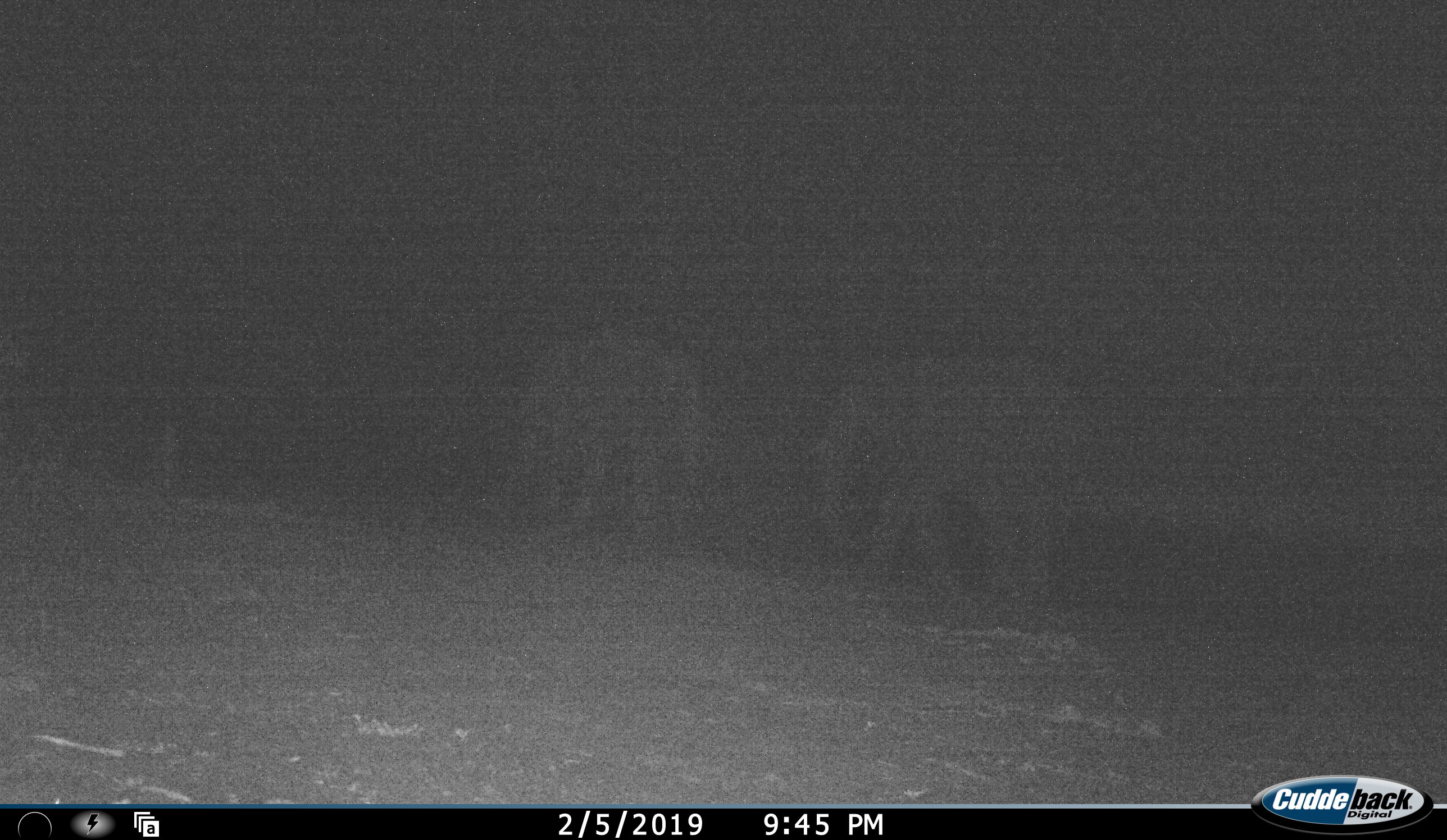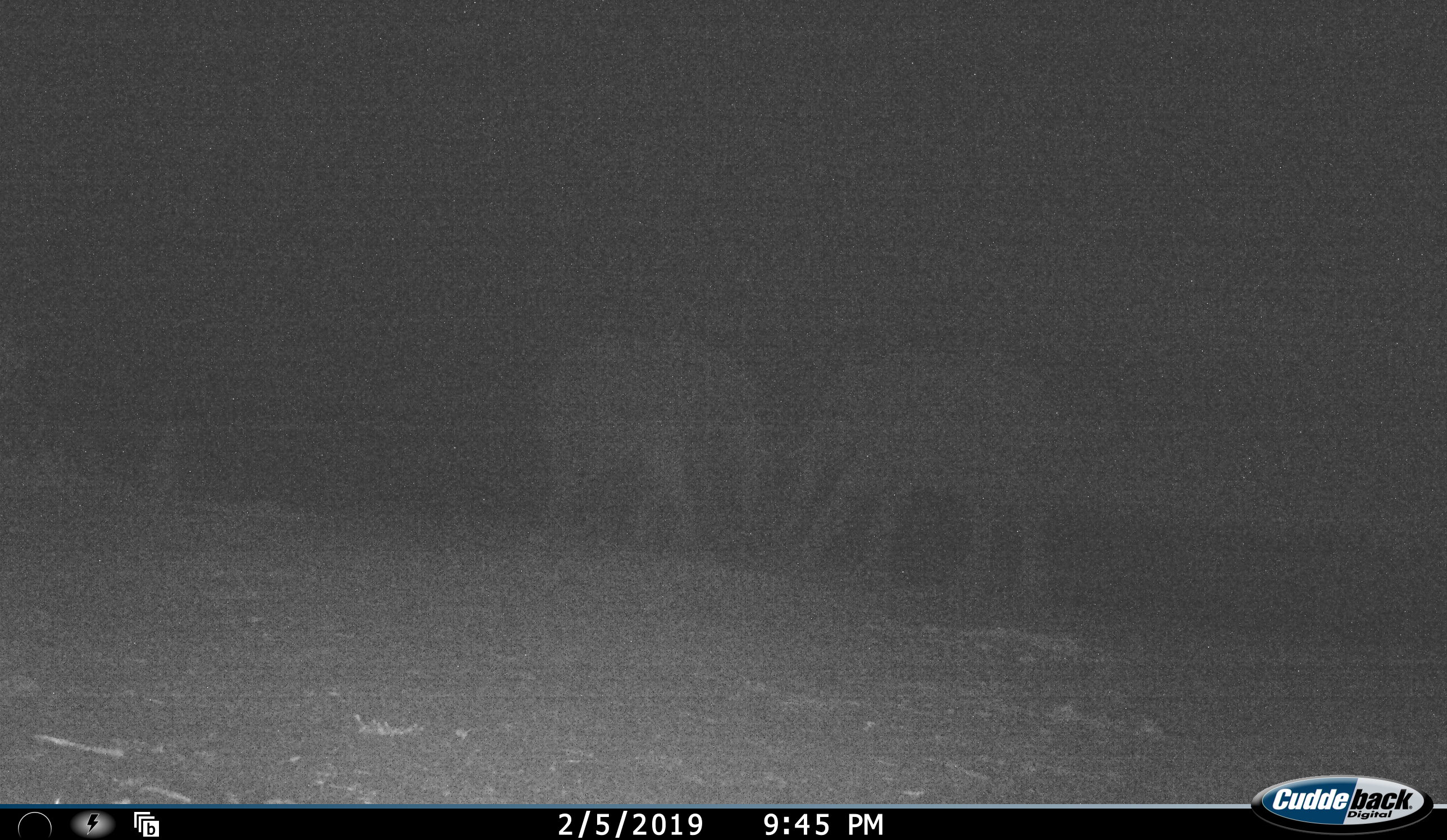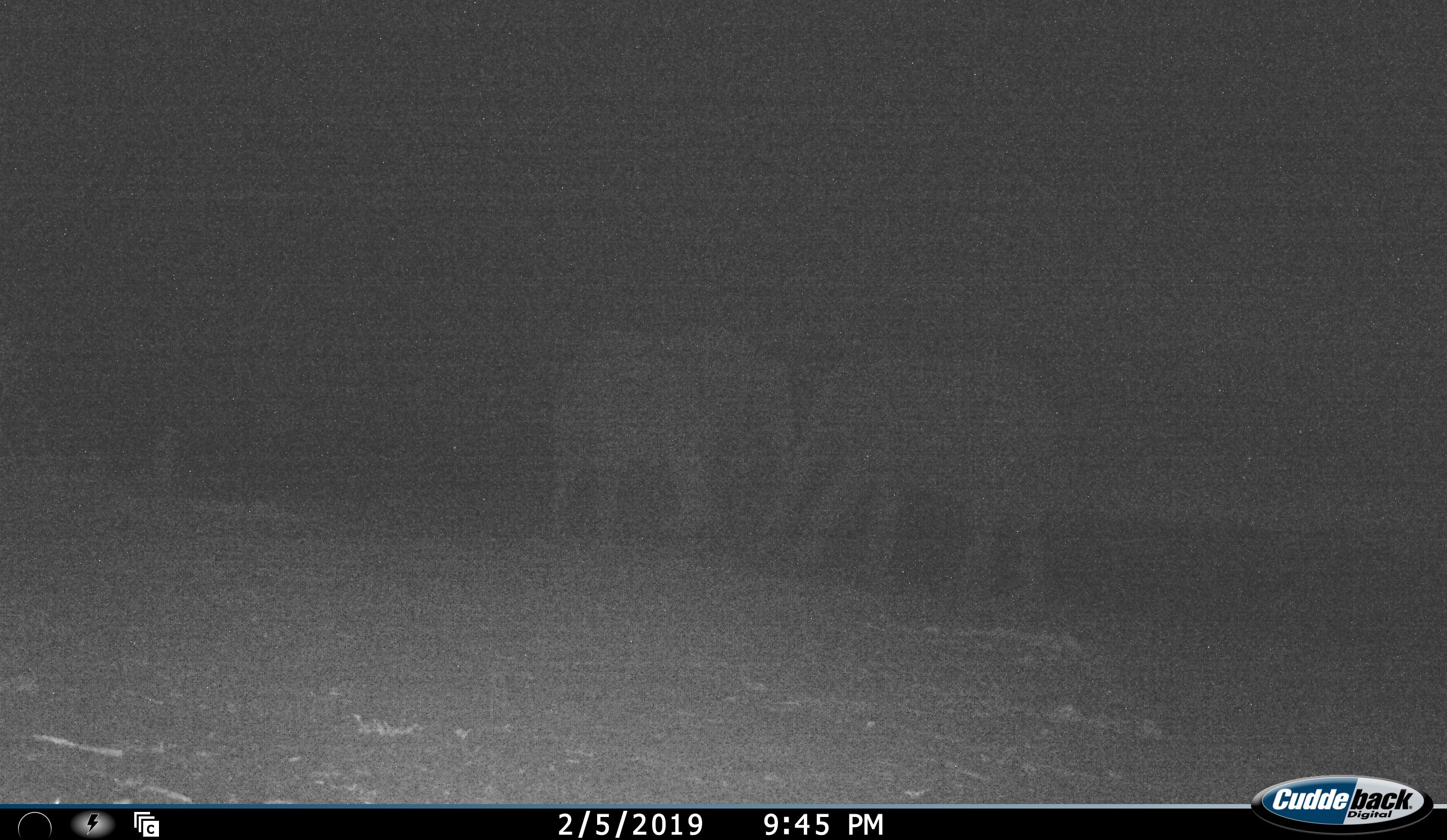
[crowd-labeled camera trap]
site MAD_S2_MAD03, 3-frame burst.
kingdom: Animalia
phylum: Chordata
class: Mammalia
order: Proboscidea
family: Elephantidae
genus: Loxodonta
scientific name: Loxodonta africana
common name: african bush elephant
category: elephant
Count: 2.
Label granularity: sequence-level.